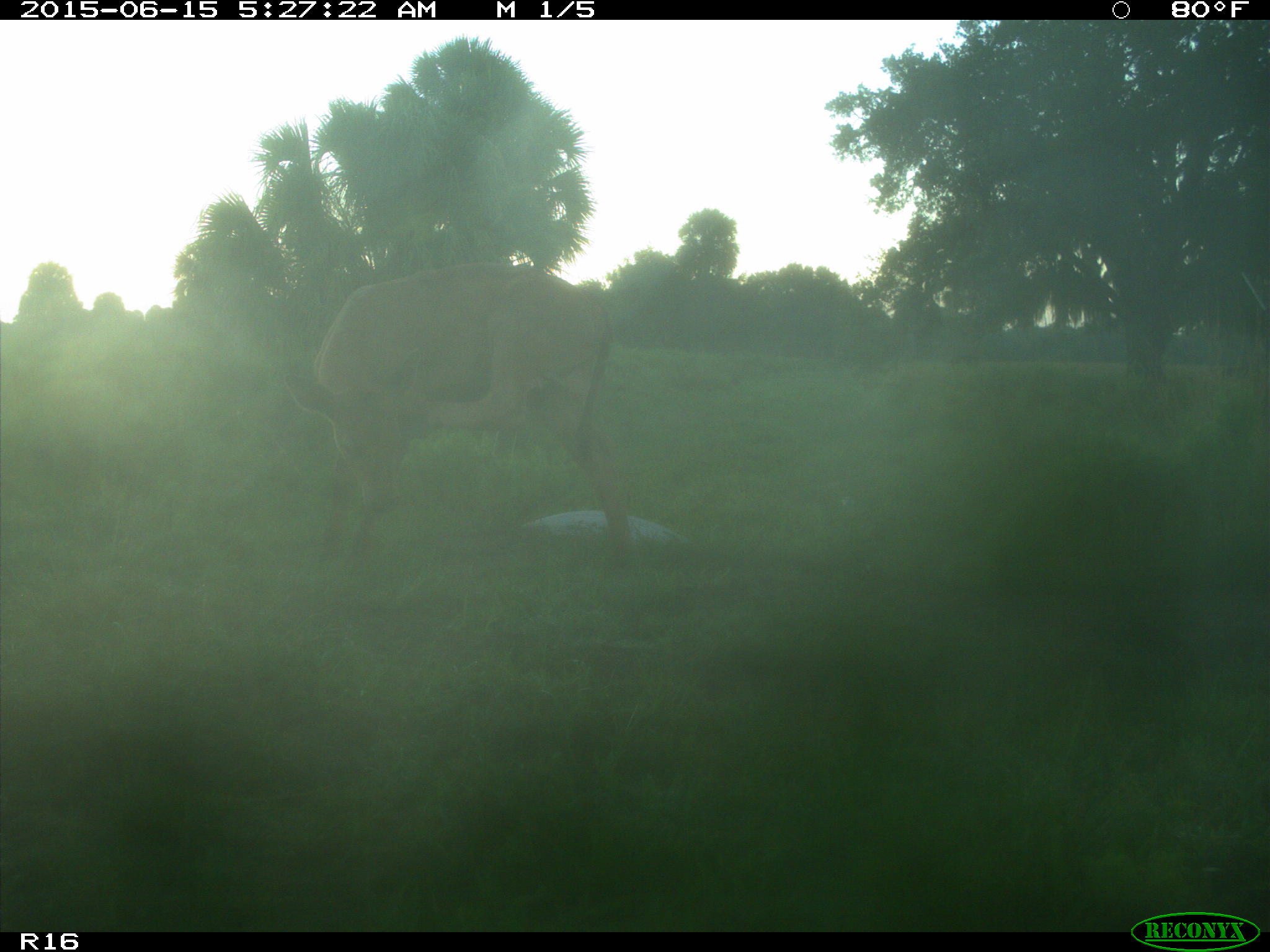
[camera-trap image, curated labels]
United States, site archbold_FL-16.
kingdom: Animalia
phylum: Chordata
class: Mammalia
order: Artiodactyla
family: Bovidae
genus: Bos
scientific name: Bos taurus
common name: domestic cow